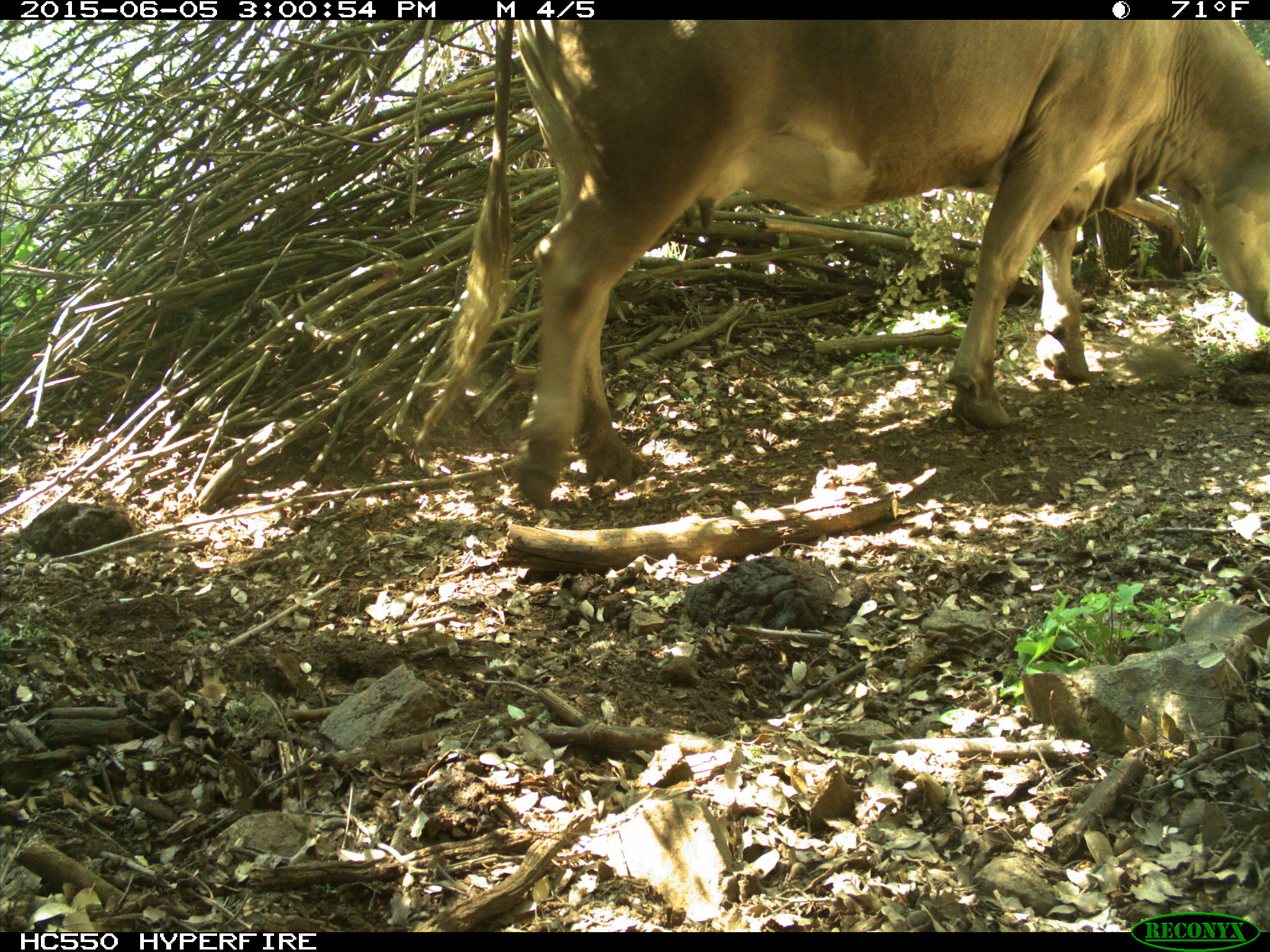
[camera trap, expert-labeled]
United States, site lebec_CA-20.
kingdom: Animalia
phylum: Chordata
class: Mammalia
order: Artiodactyla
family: Bovidae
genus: Bos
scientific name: Bos taurus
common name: domestic cow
Bos taurus (domestic cow).